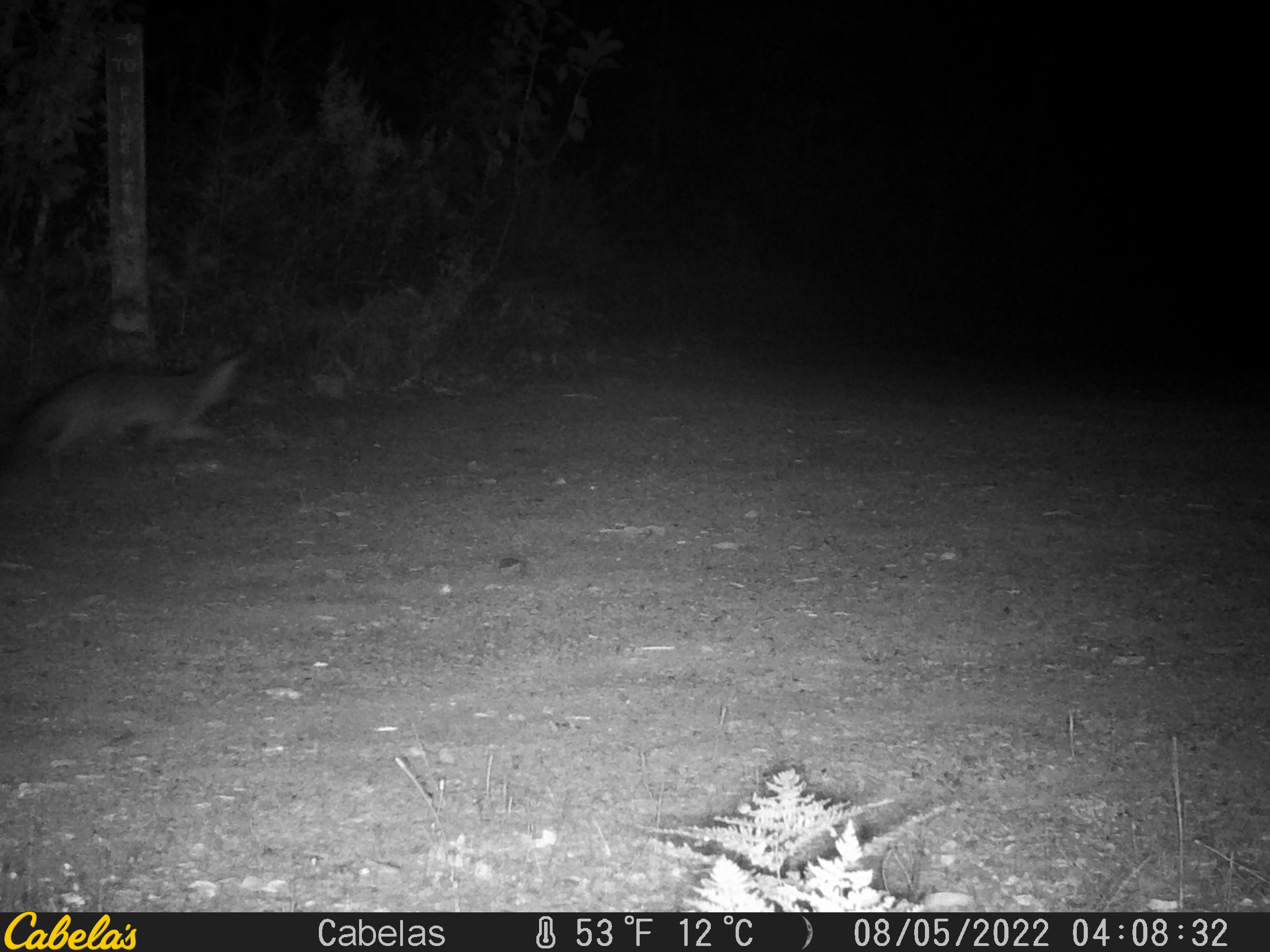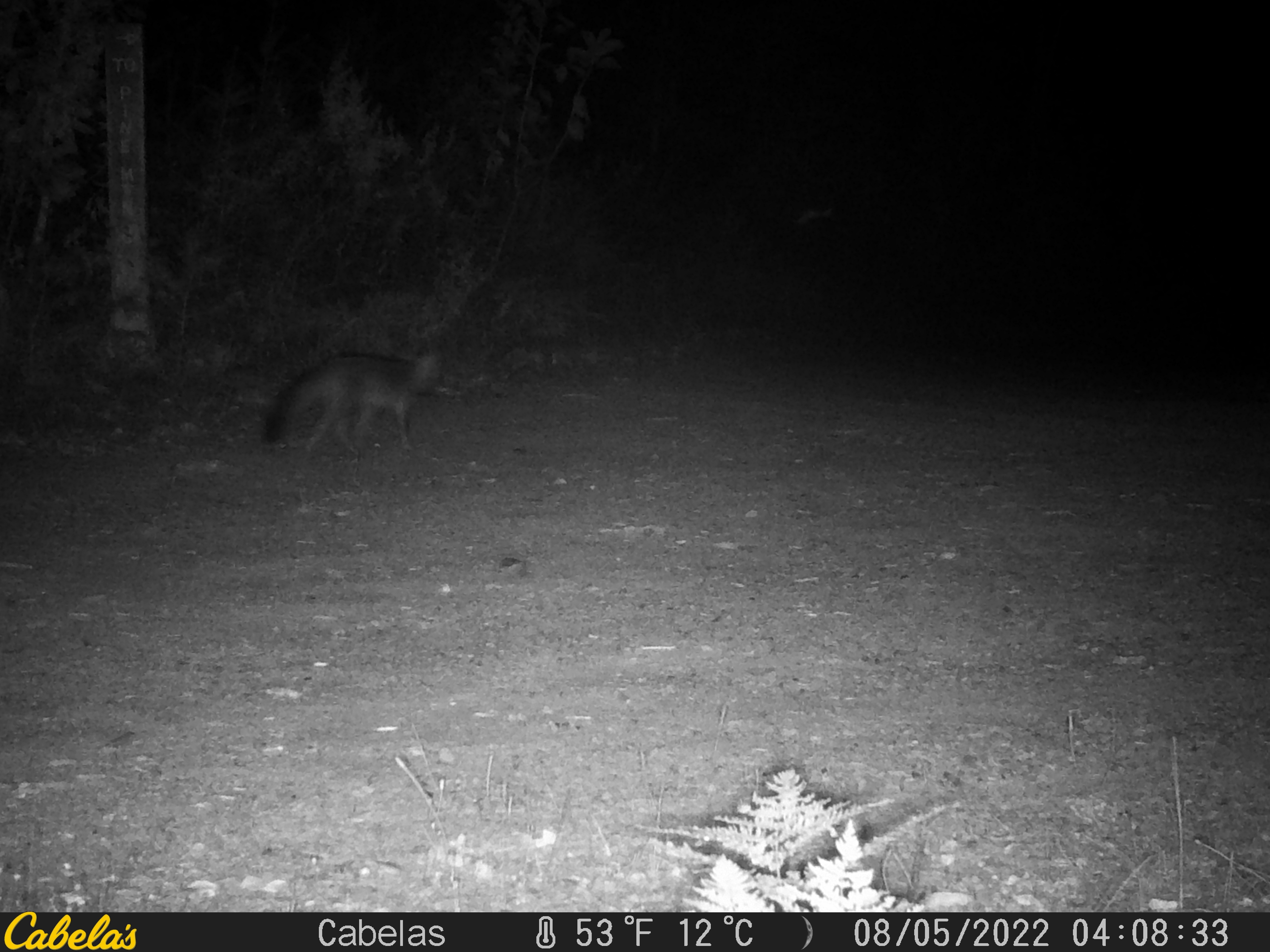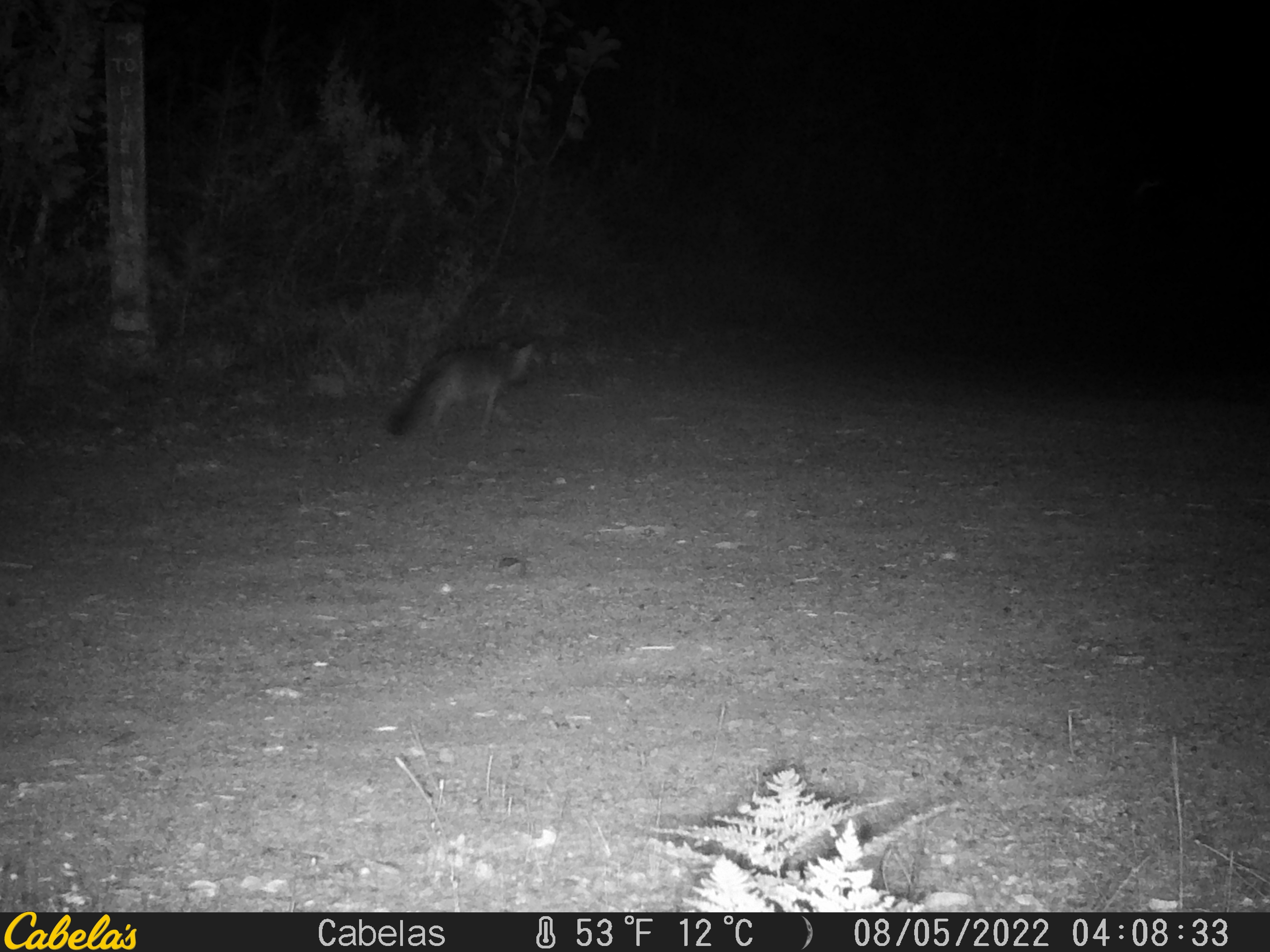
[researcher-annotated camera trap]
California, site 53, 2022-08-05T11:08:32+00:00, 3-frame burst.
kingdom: Animalia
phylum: Chordata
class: Mammalia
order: Carnivora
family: Canidae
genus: Urocyon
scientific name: Urocyon cinereoargenteus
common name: gray fox